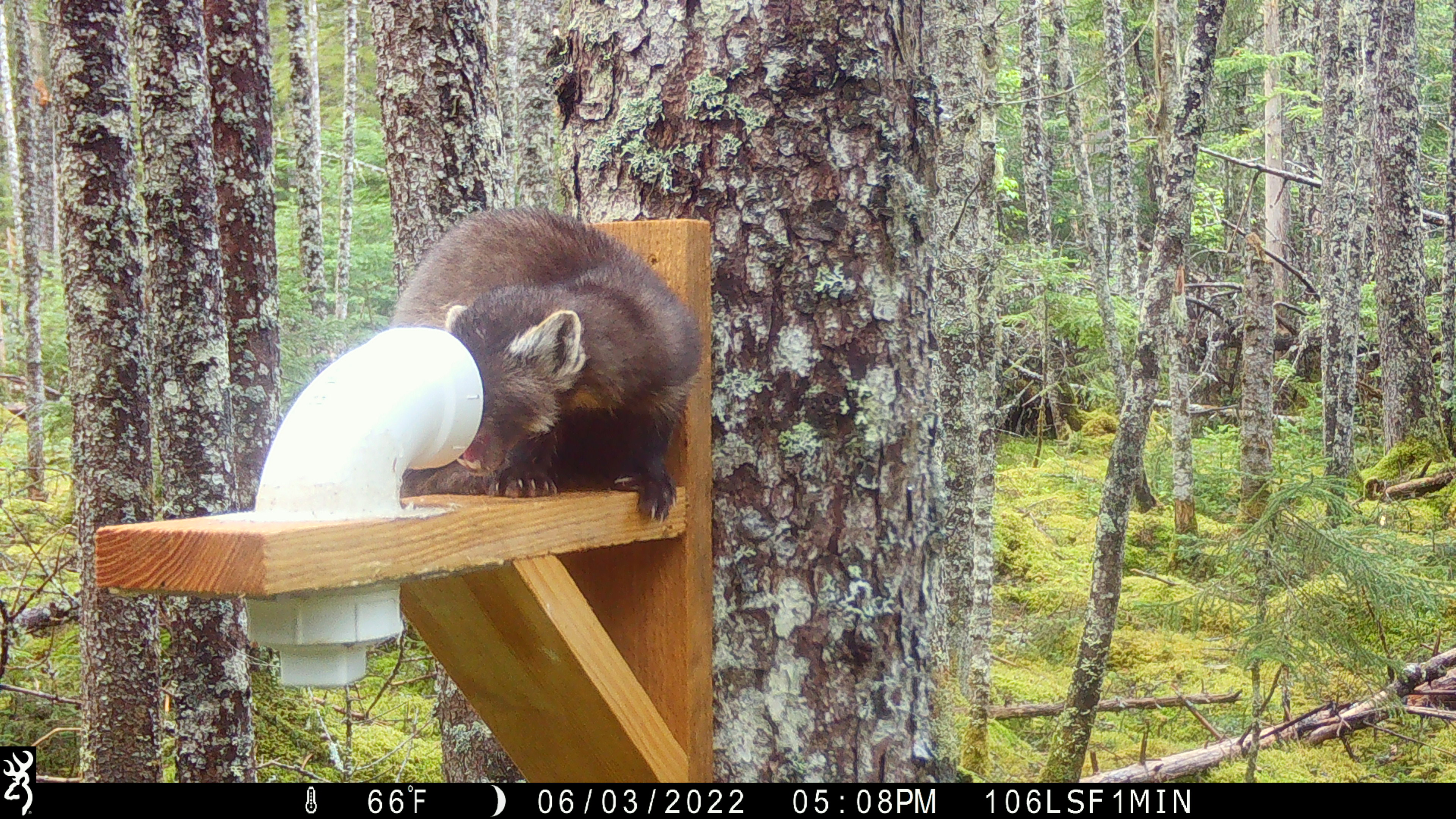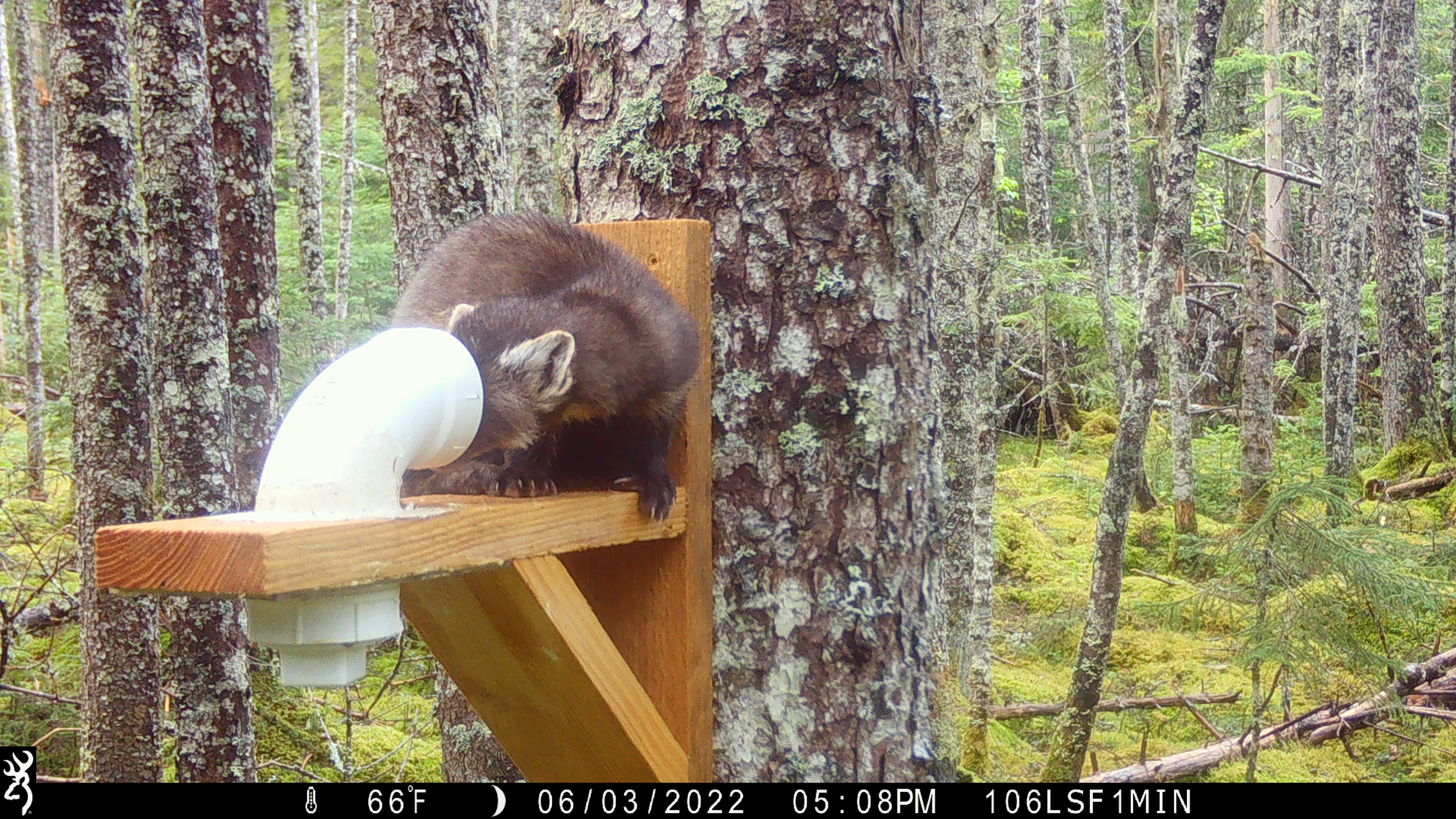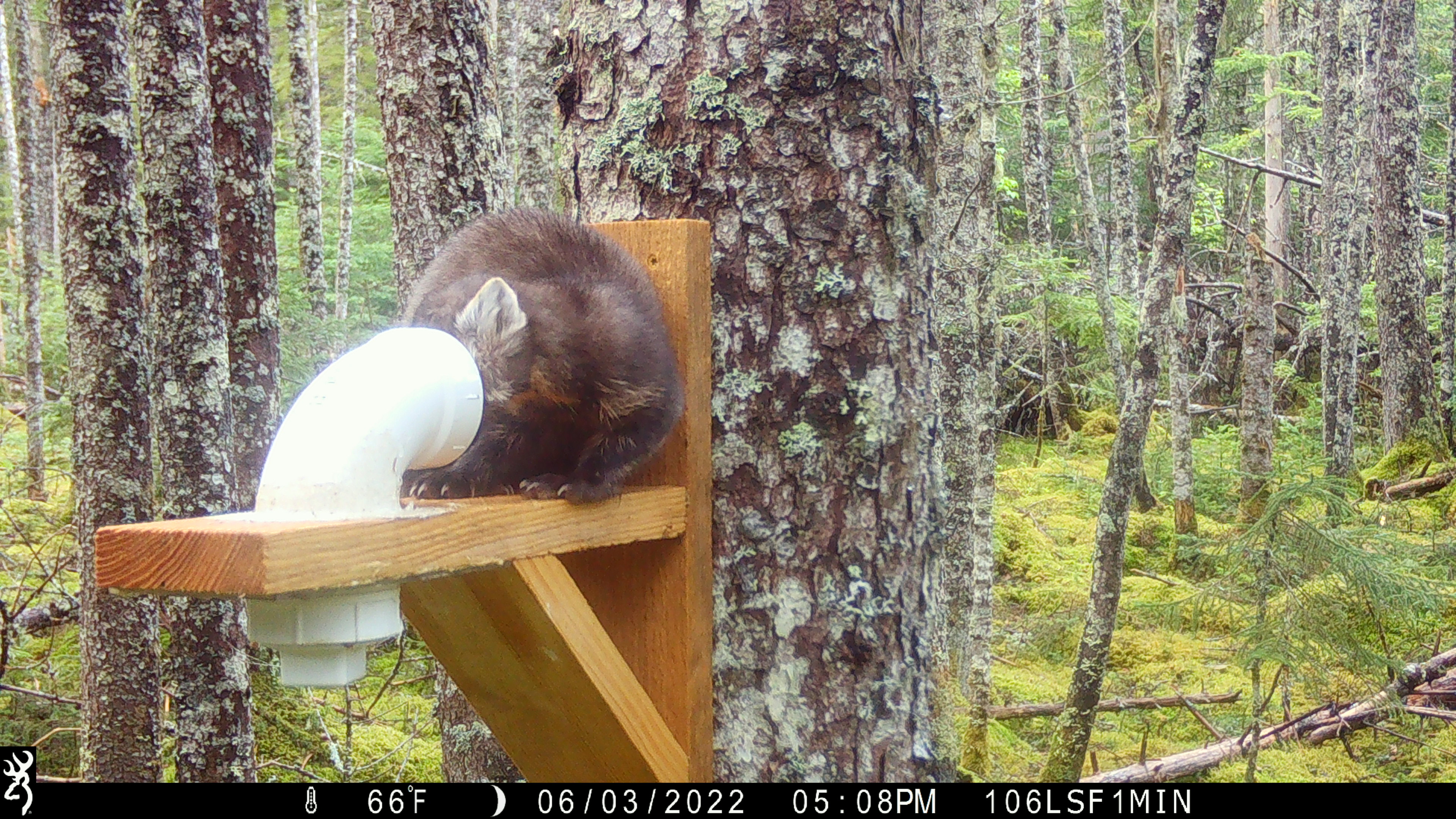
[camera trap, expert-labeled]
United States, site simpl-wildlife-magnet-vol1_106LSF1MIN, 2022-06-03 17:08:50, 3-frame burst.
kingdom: Animalia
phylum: Chordata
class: Mammalia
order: Carnivora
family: Mustelidae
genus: Martes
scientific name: Martes americana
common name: american marten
American marten (Martes americana).